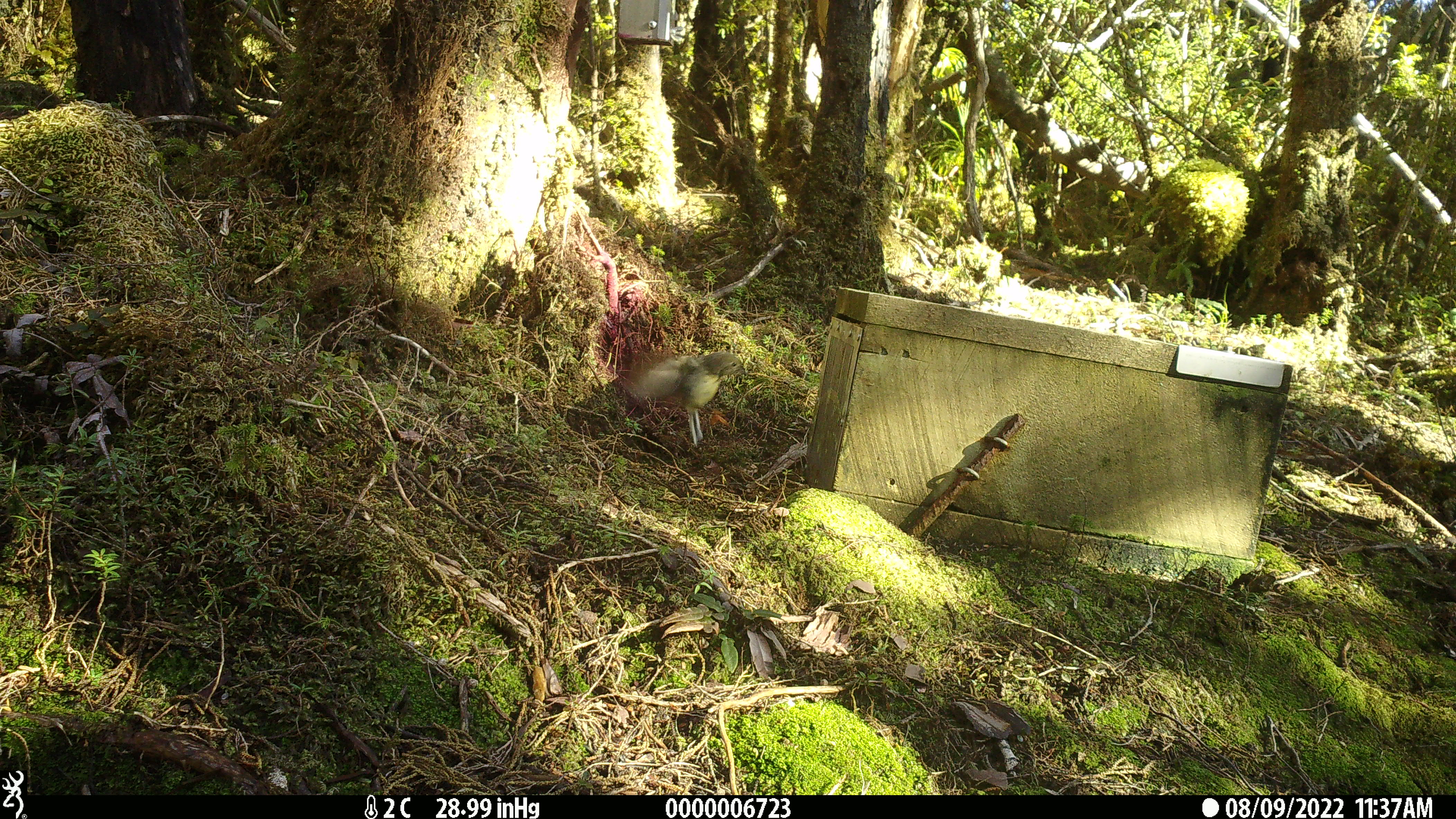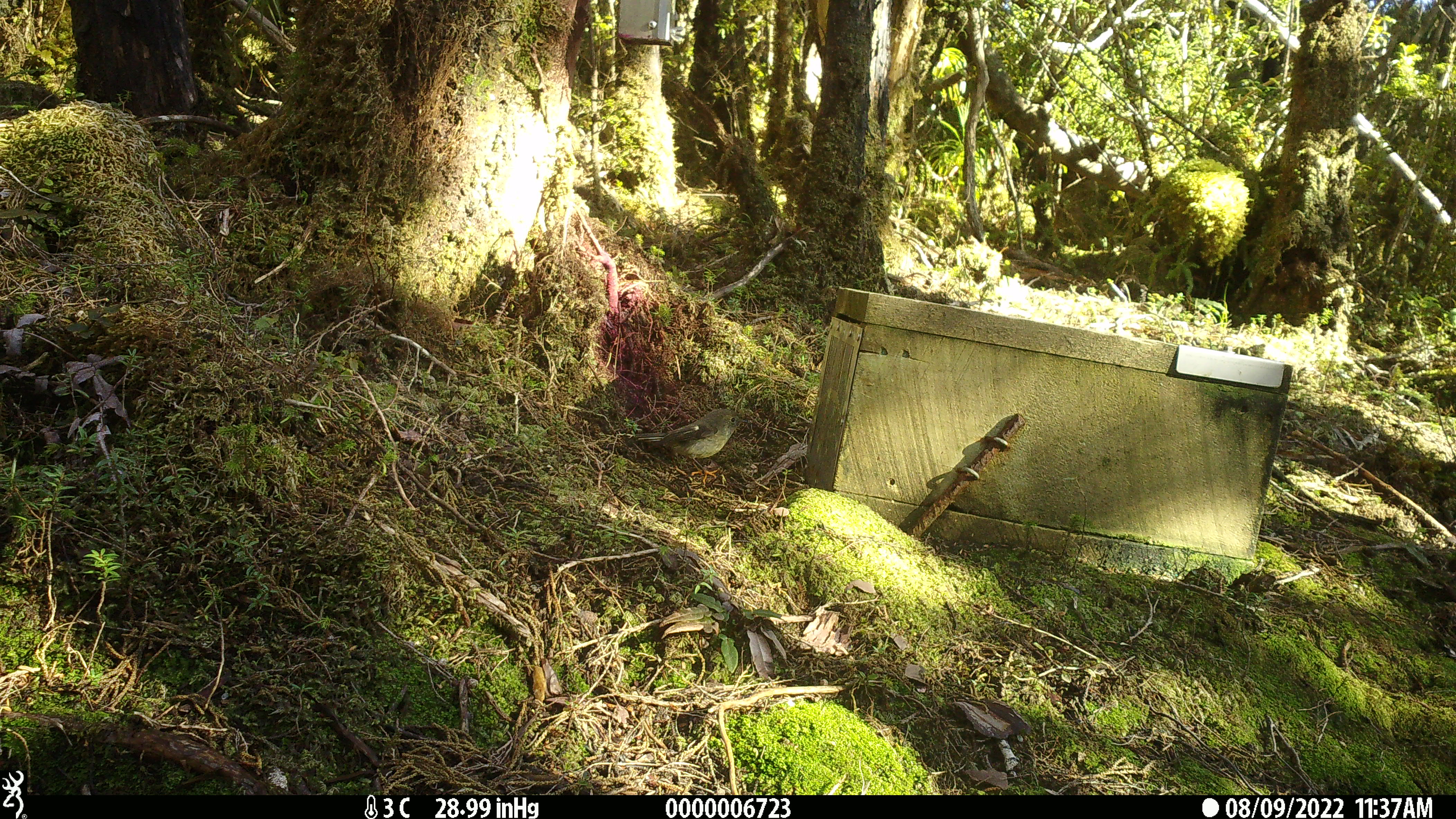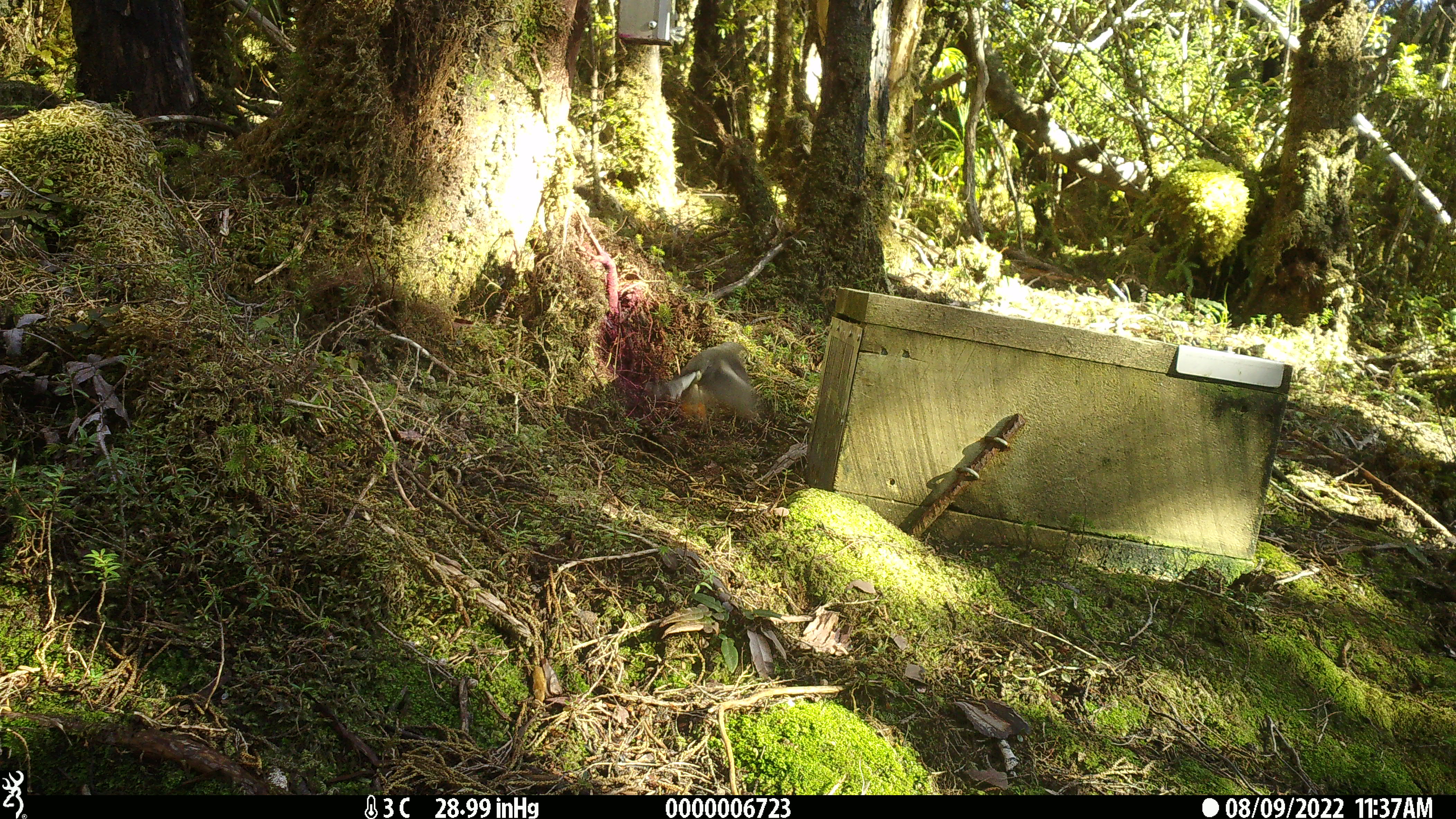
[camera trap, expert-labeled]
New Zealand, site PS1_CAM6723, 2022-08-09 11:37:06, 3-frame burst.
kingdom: Animalia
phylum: Chordata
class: Aves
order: Passeriformes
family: Petroicidae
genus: Petroica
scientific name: Petroica macrocephala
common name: tomtit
Tomtit (Petroica macrocephala).